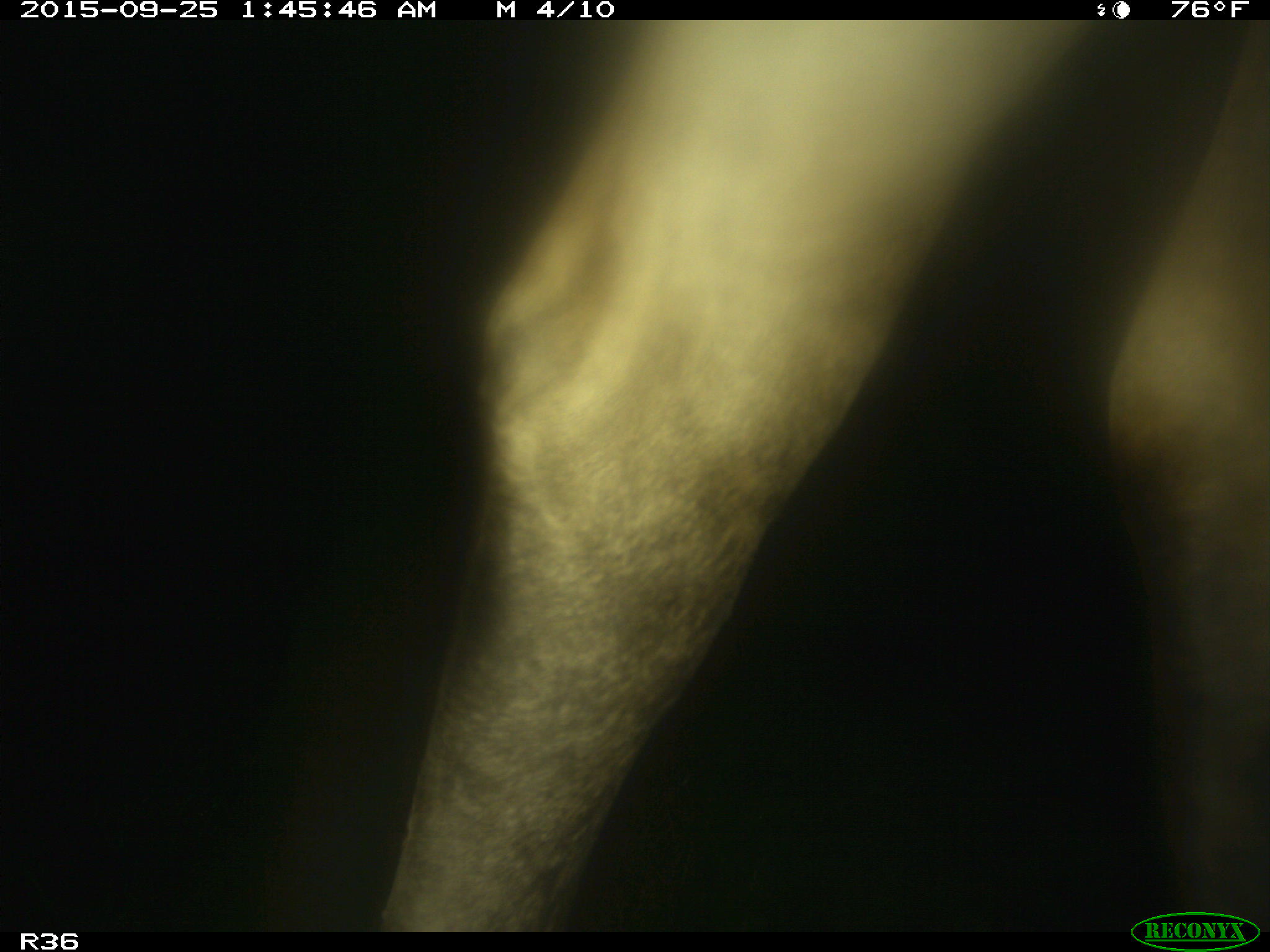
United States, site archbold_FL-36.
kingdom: Animalia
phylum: Chordata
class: Mammalia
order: Artiodactyla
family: Bovidae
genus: Bos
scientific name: Bos taurus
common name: domestic cow